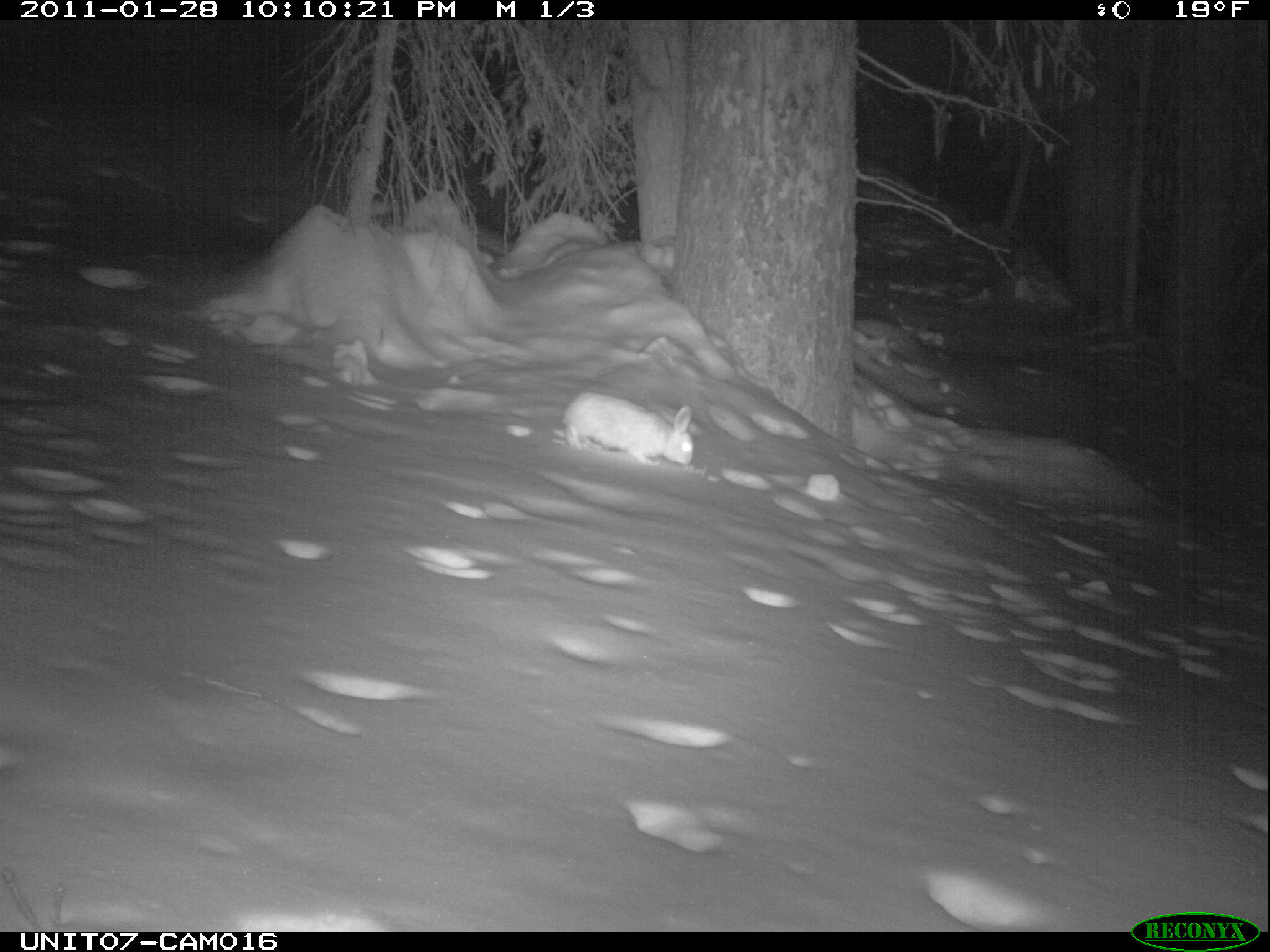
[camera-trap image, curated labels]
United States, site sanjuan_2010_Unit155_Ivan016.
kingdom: Animalia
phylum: Chordata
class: Mammalia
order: Lagomorpha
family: Leporidae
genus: Lepus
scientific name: Lepus americanus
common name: snowshoe hare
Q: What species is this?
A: Lepus americanus (snowshoe hare).